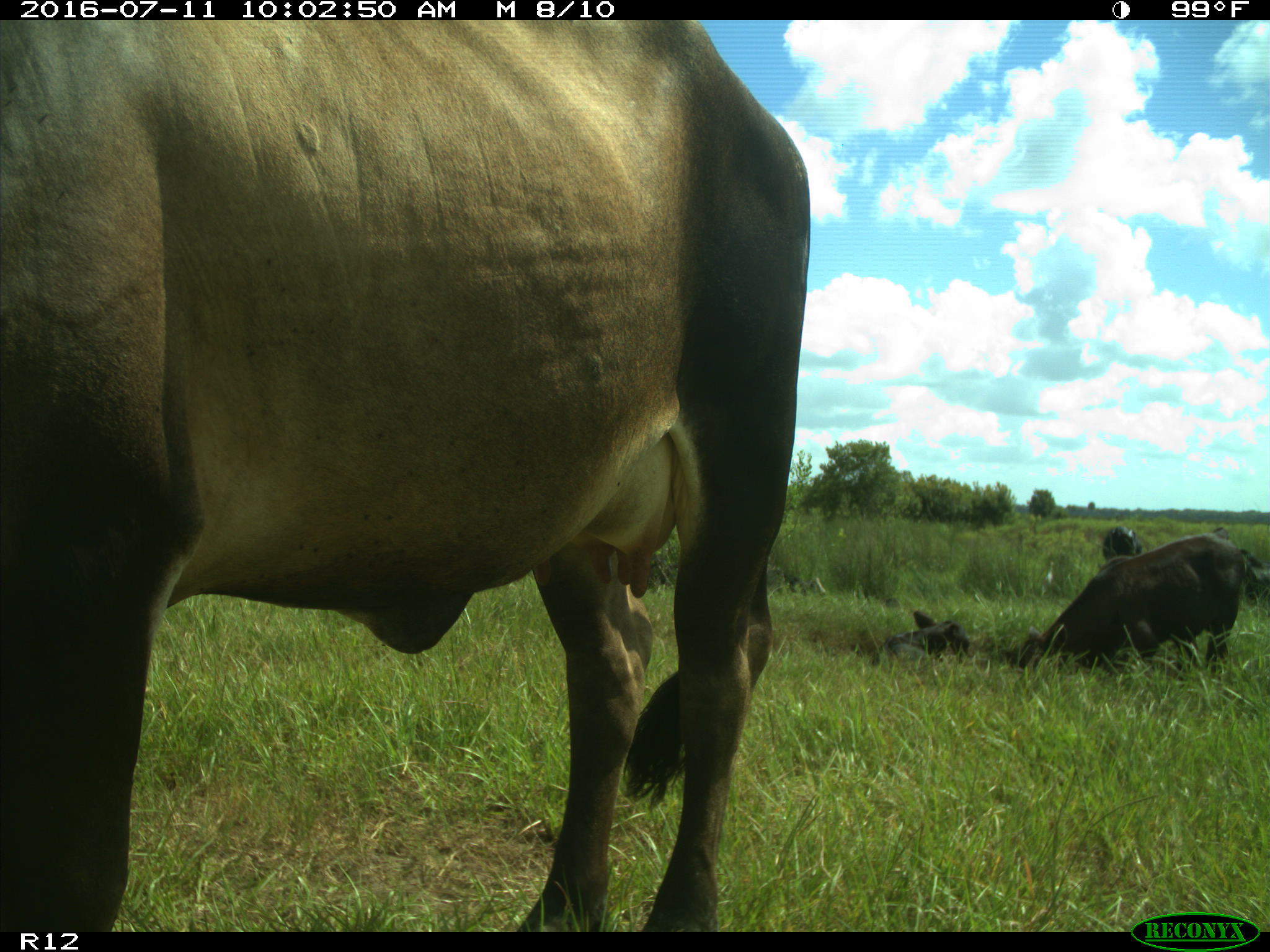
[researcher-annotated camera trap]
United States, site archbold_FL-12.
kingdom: Animalia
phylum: Chordata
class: Mammalia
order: Artiodactyla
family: Bovidae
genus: Bos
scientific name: Bos taurus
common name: domestic cow